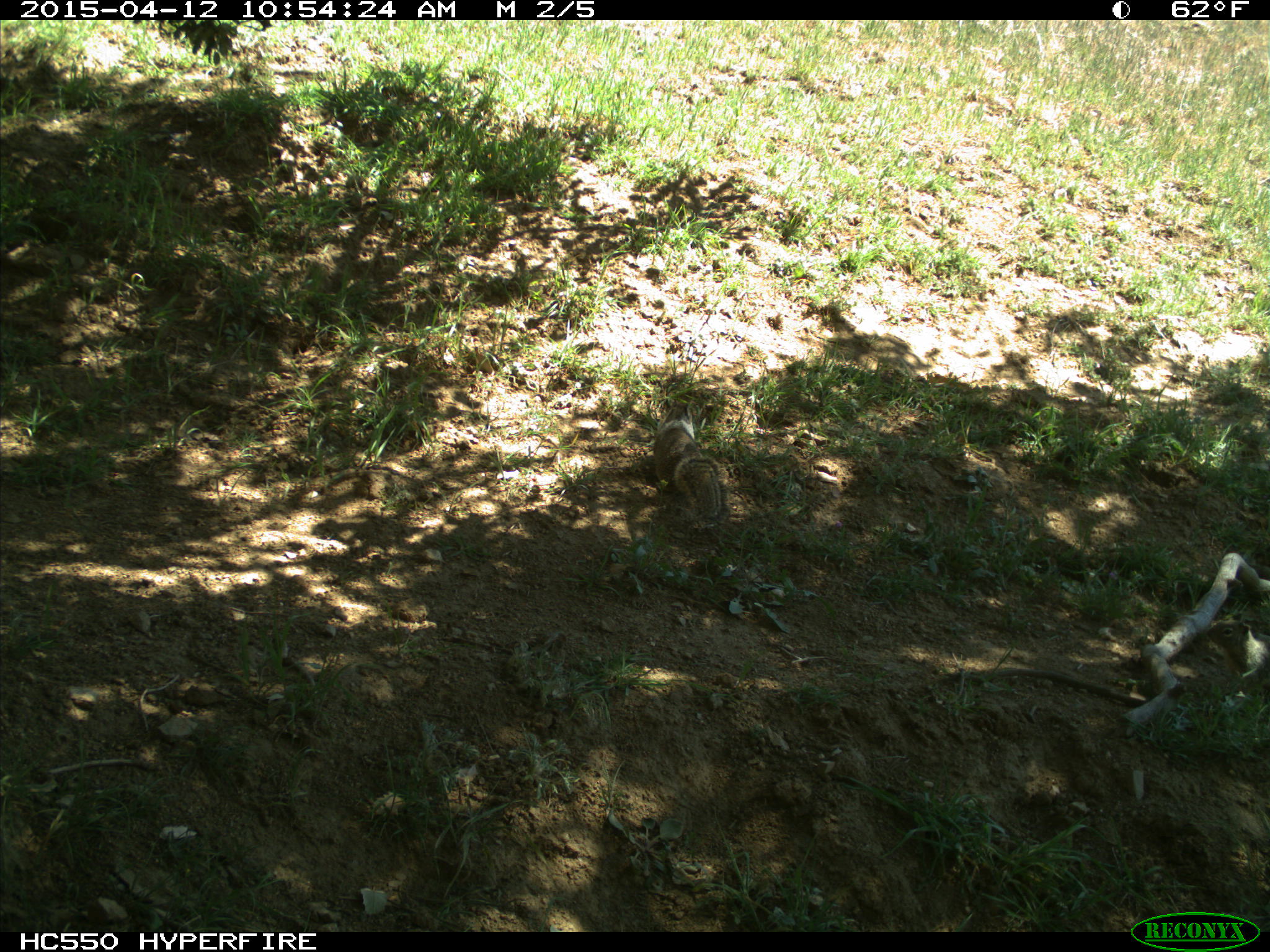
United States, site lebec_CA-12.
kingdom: Animalia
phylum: Chordata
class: Mammalia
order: Rodentia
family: Sciuridae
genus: Otospermophilus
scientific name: Otospermophilus beecheyi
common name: california ground squirrel